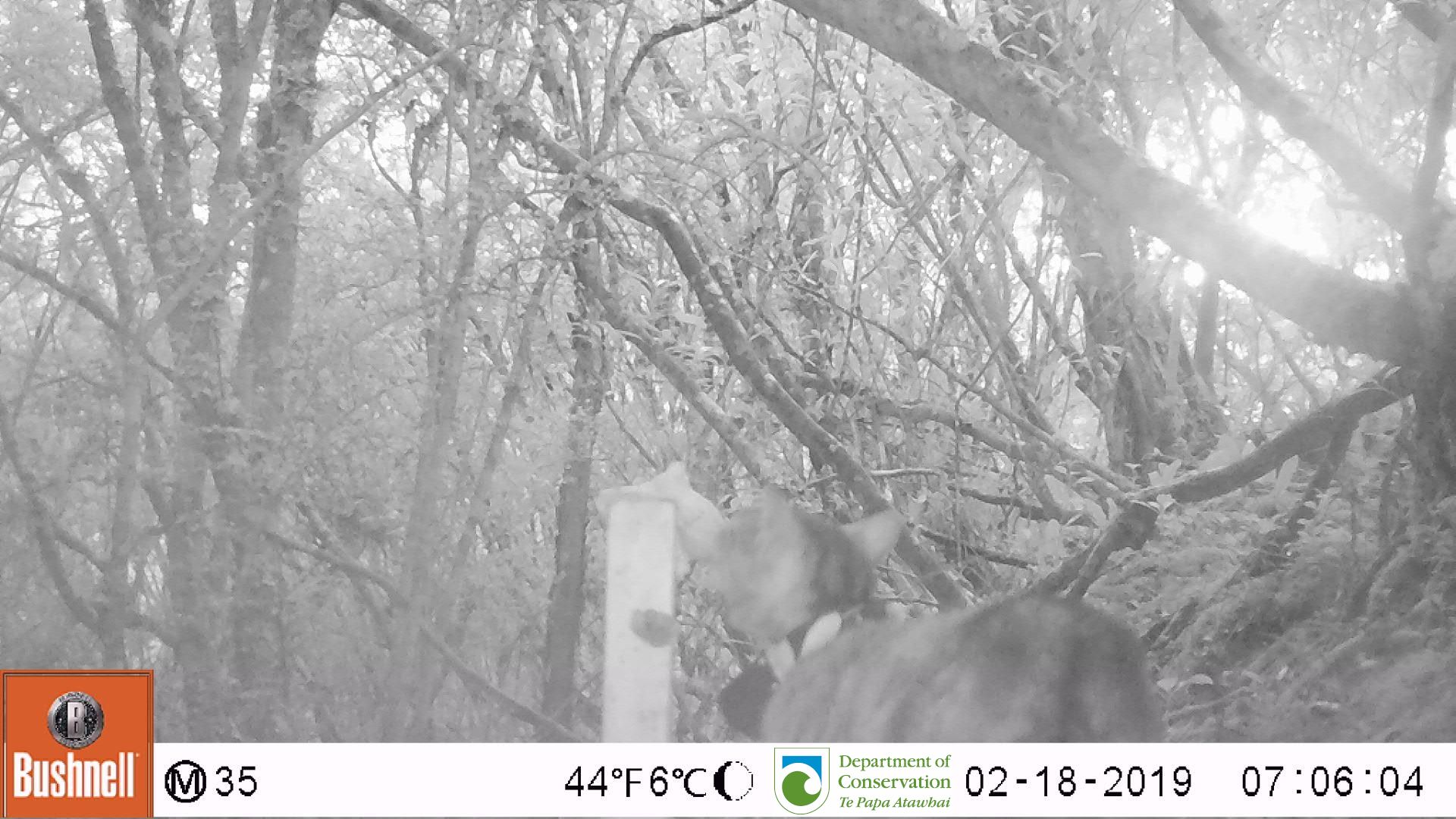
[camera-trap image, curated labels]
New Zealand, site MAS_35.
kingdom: Animalia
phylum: Chordata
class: Mammalia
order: Carnivora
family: Felidae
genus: Felis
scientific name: Felis catus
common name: domestic cat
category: cat